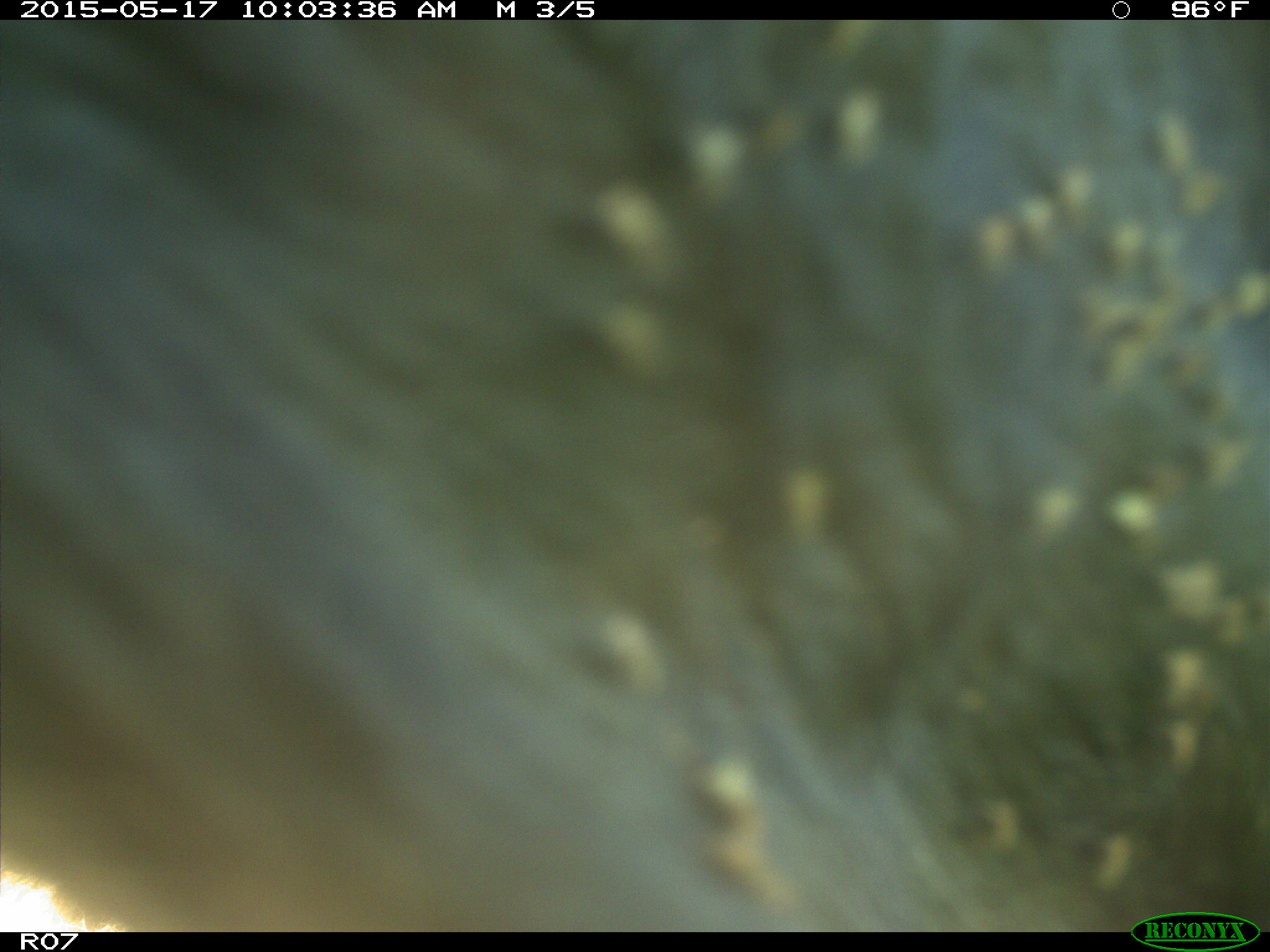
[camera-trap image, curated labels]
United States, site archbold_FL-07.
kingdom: Animalia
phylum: Chordata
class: Mammalia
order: Artiodactyla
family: Bovidae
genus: Bos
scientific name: Bos taurus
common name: domestic cow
Bos taurus (domestic cow).